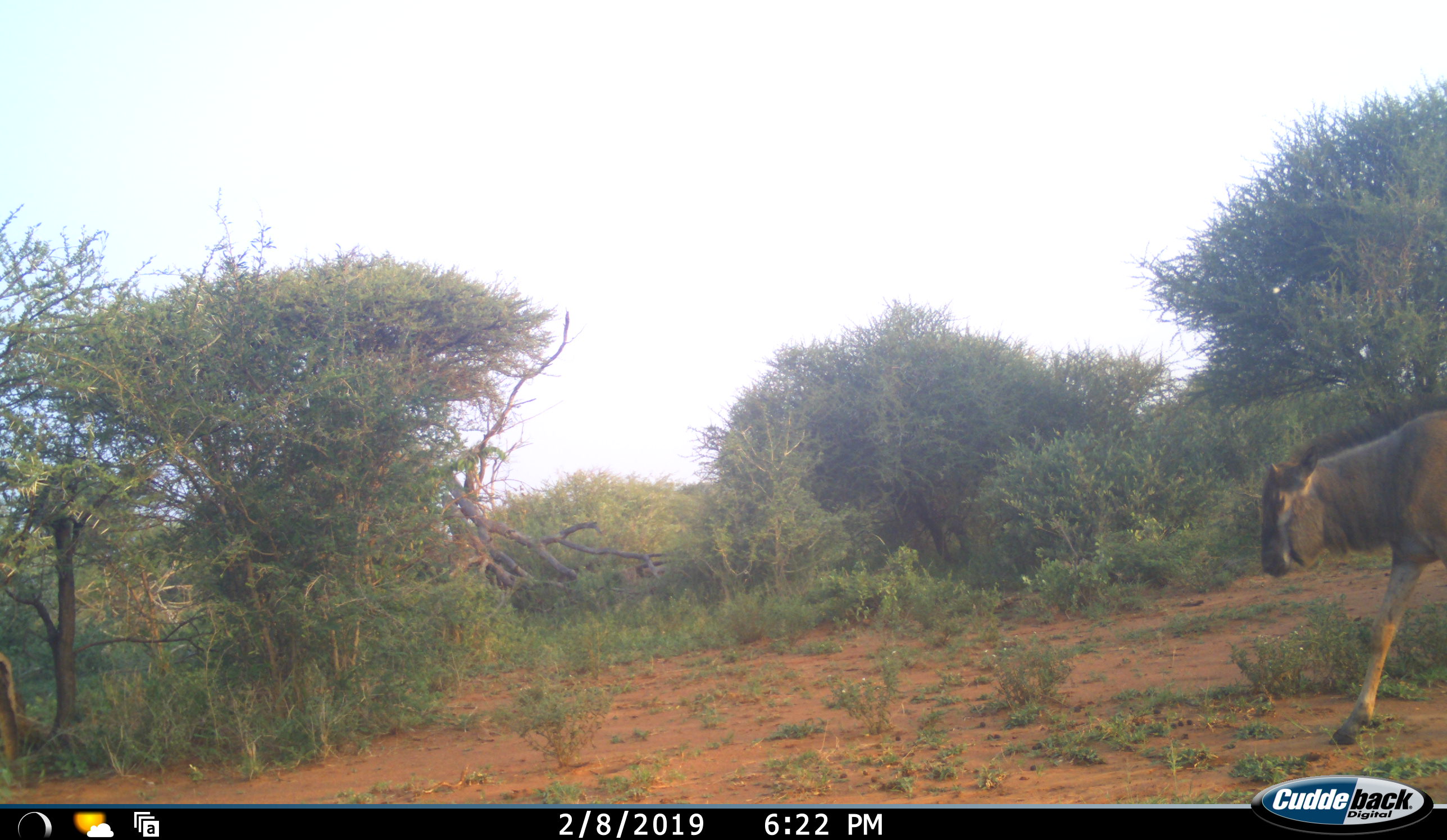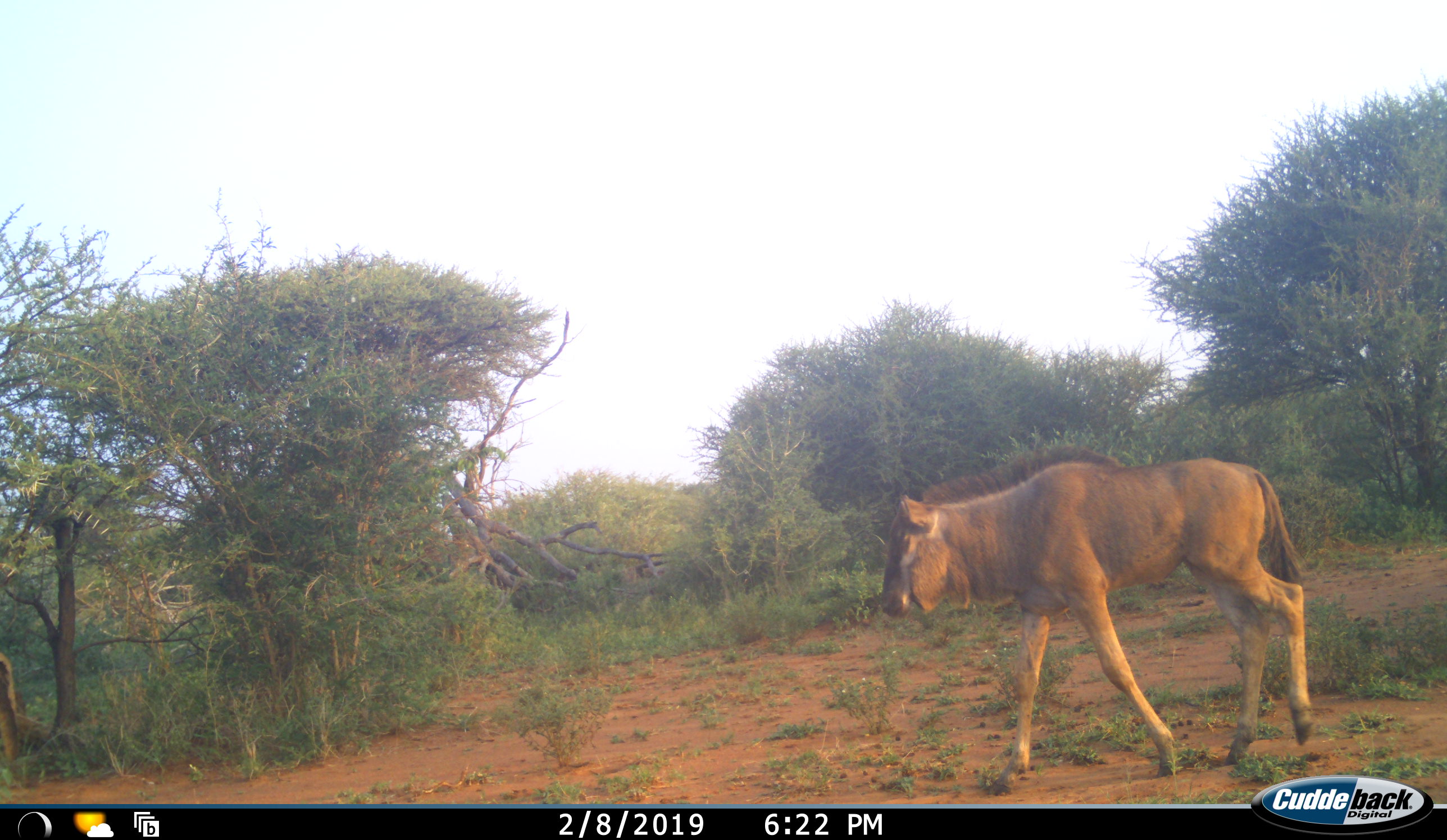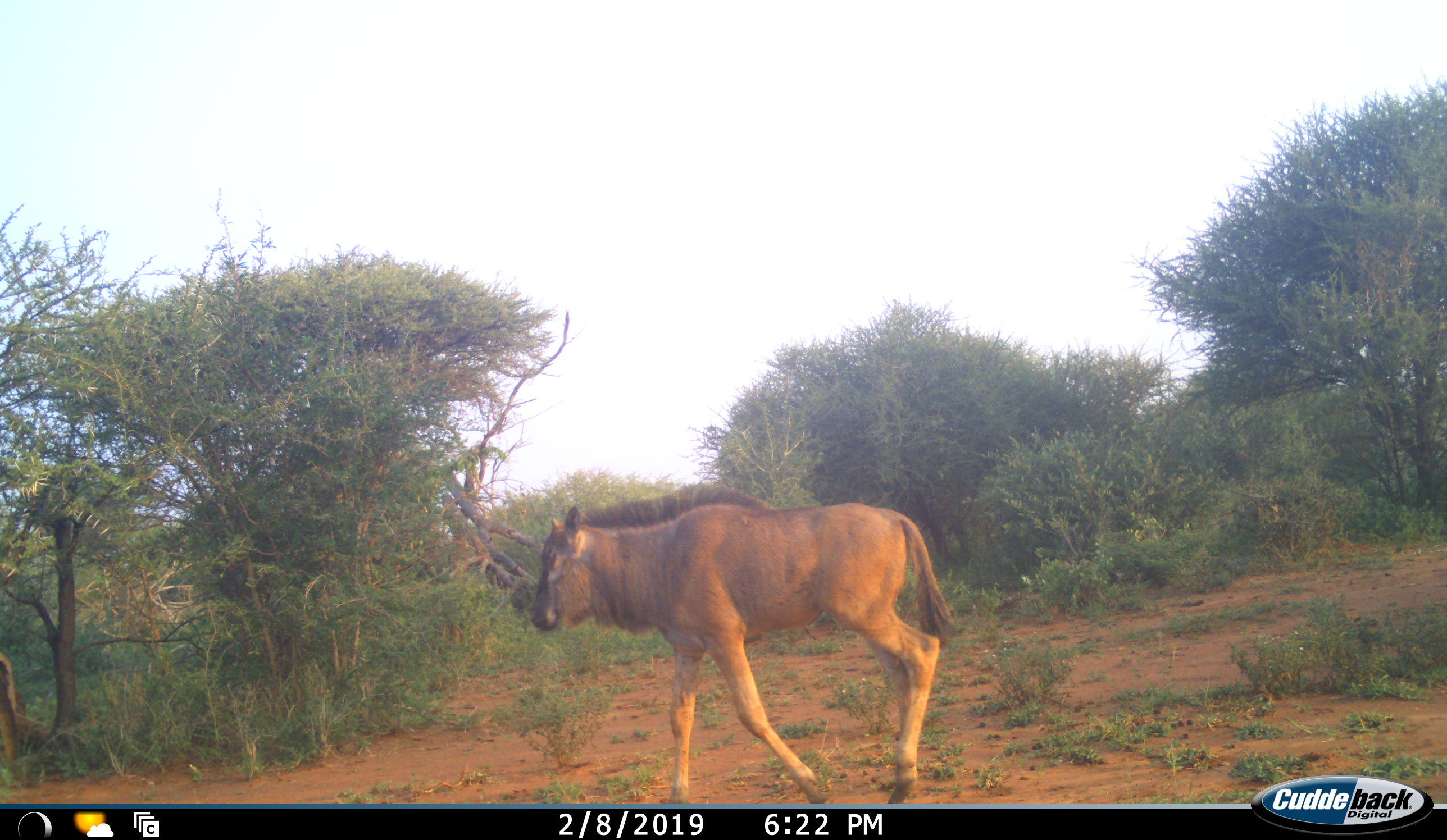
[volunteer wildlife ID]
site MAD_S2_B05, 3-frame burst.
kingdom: Animalia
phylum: Chordata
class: Mammalia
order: Artiodactyla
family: Bovidae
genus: Connochaetes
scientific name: Connochaetes taurinus taurinus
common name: blue wildebeest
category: wildebeestblue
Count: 1.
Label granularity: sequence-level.